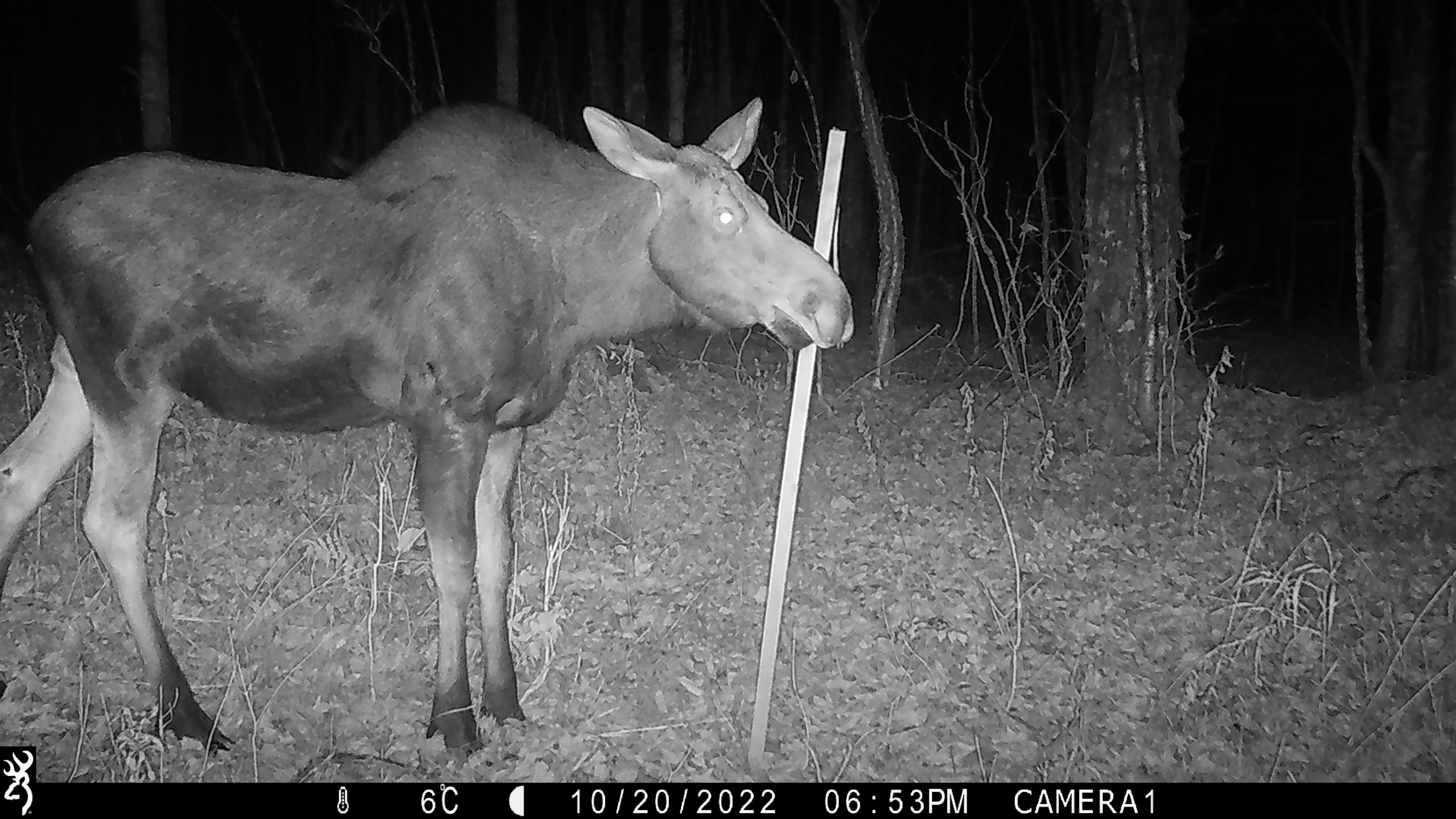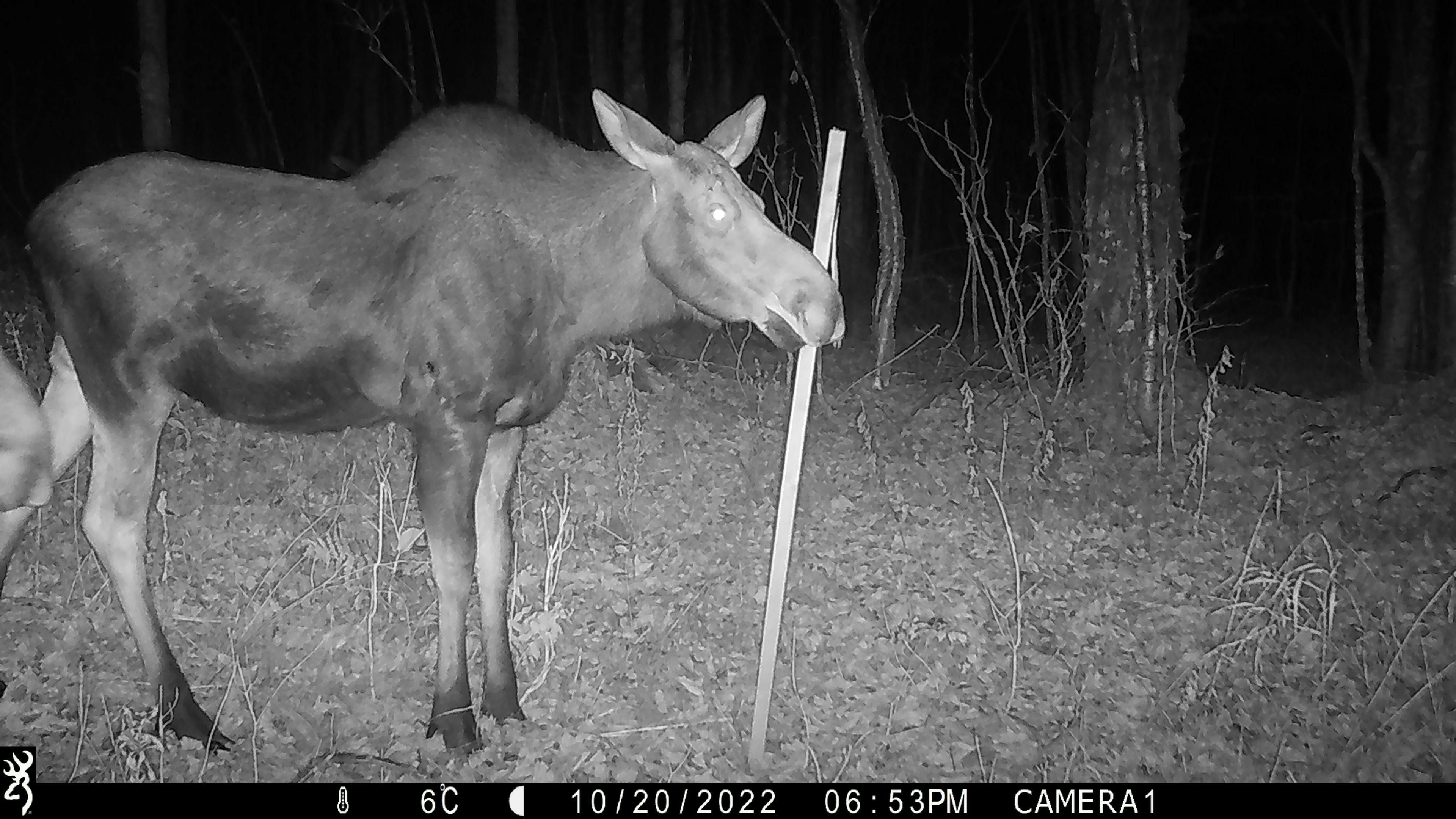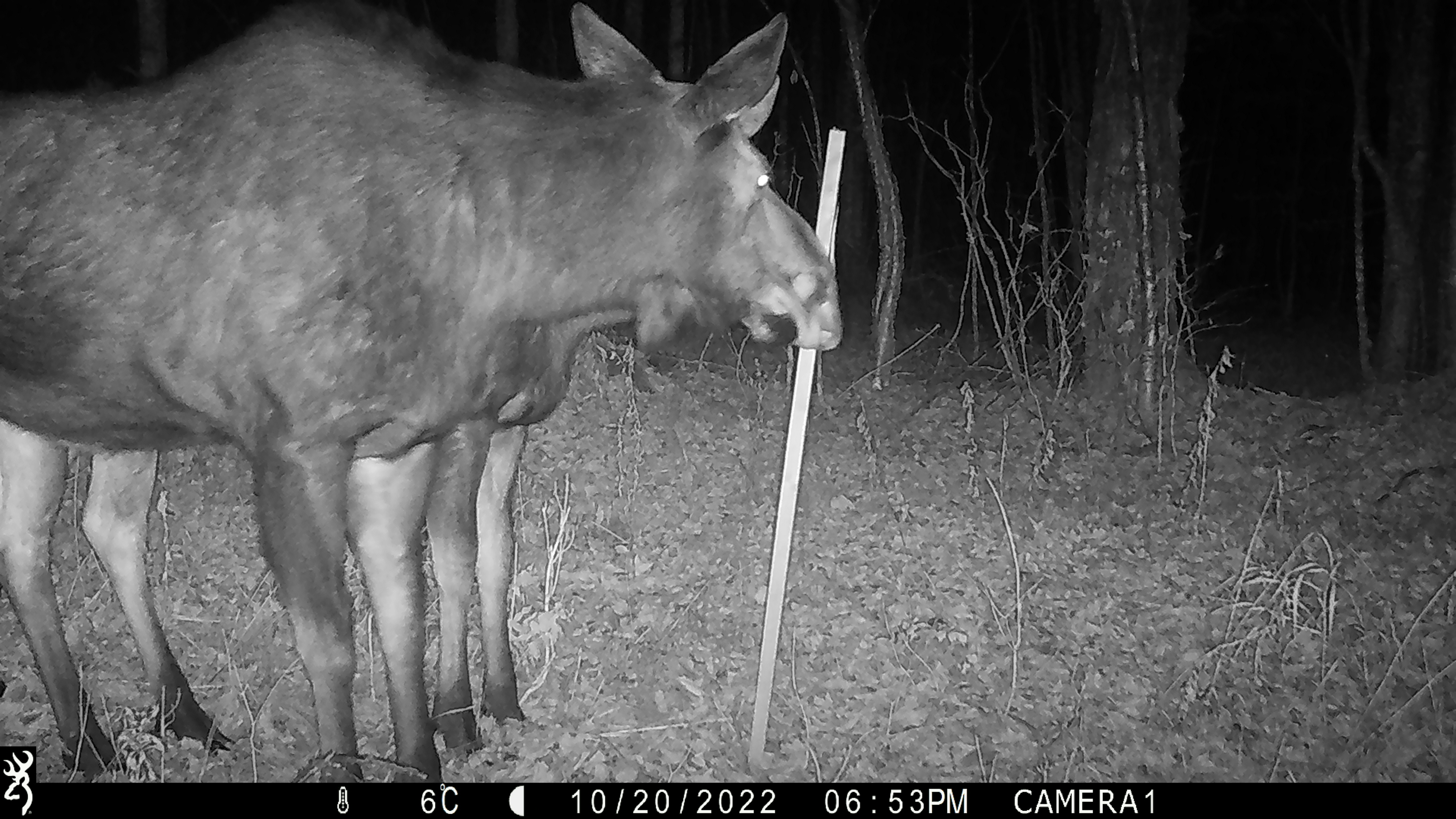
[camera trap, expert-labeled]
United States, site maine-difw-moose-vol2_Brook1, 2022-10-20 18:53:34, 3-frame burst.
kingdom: Animalia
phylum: Chordata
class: Mammalia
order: Artiodactyla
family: Cervidae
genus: Alces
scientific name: Alces alces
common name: moose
Moose (Alces alces).